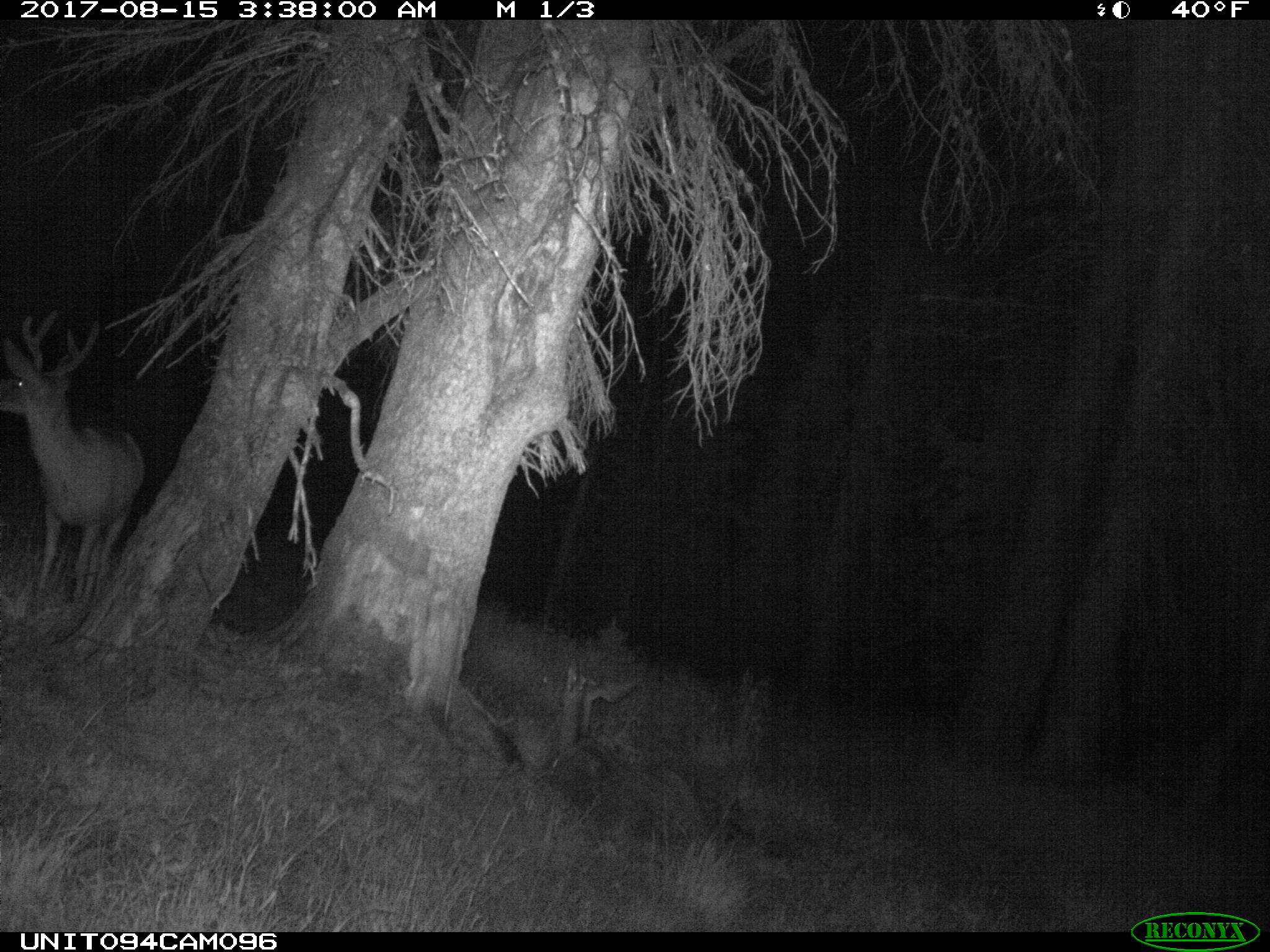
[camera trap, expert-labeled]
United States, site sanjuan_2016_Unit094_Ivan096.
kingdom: Animalia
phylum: Chordata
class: Mammalia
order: Artiodactyla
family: Cervidae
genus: Odocoileus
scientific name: Odocoileus hemionus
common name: mule deer